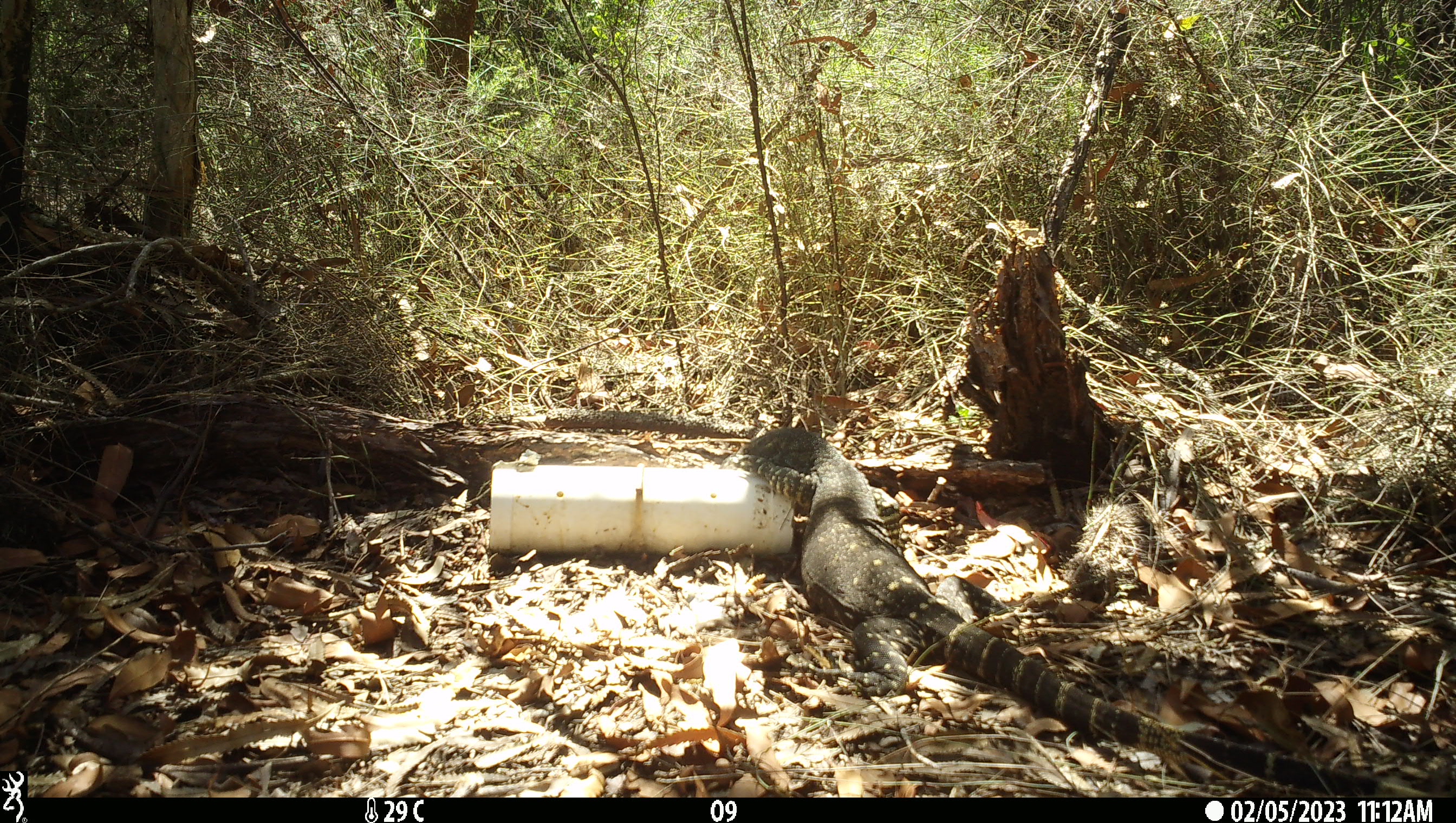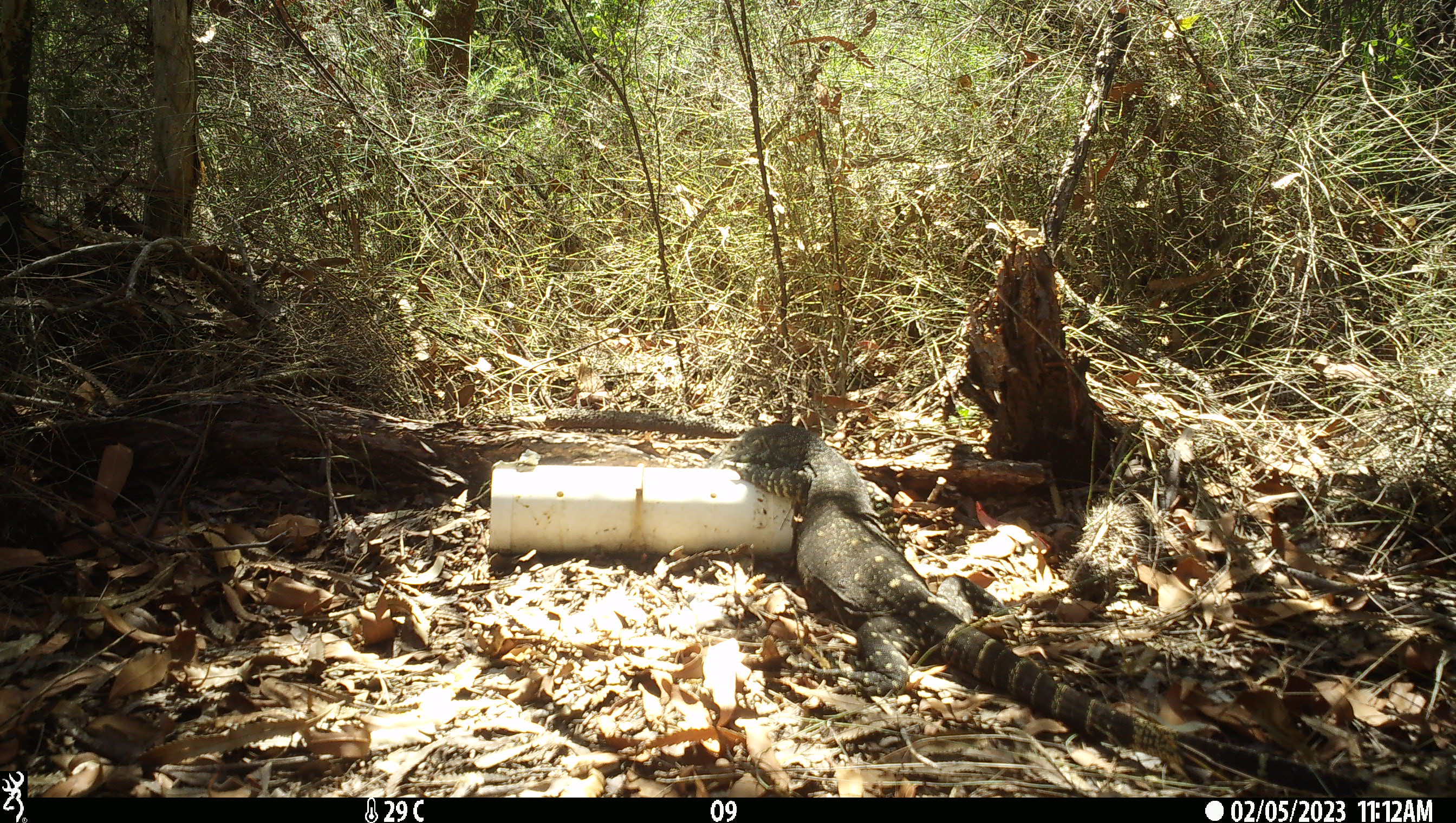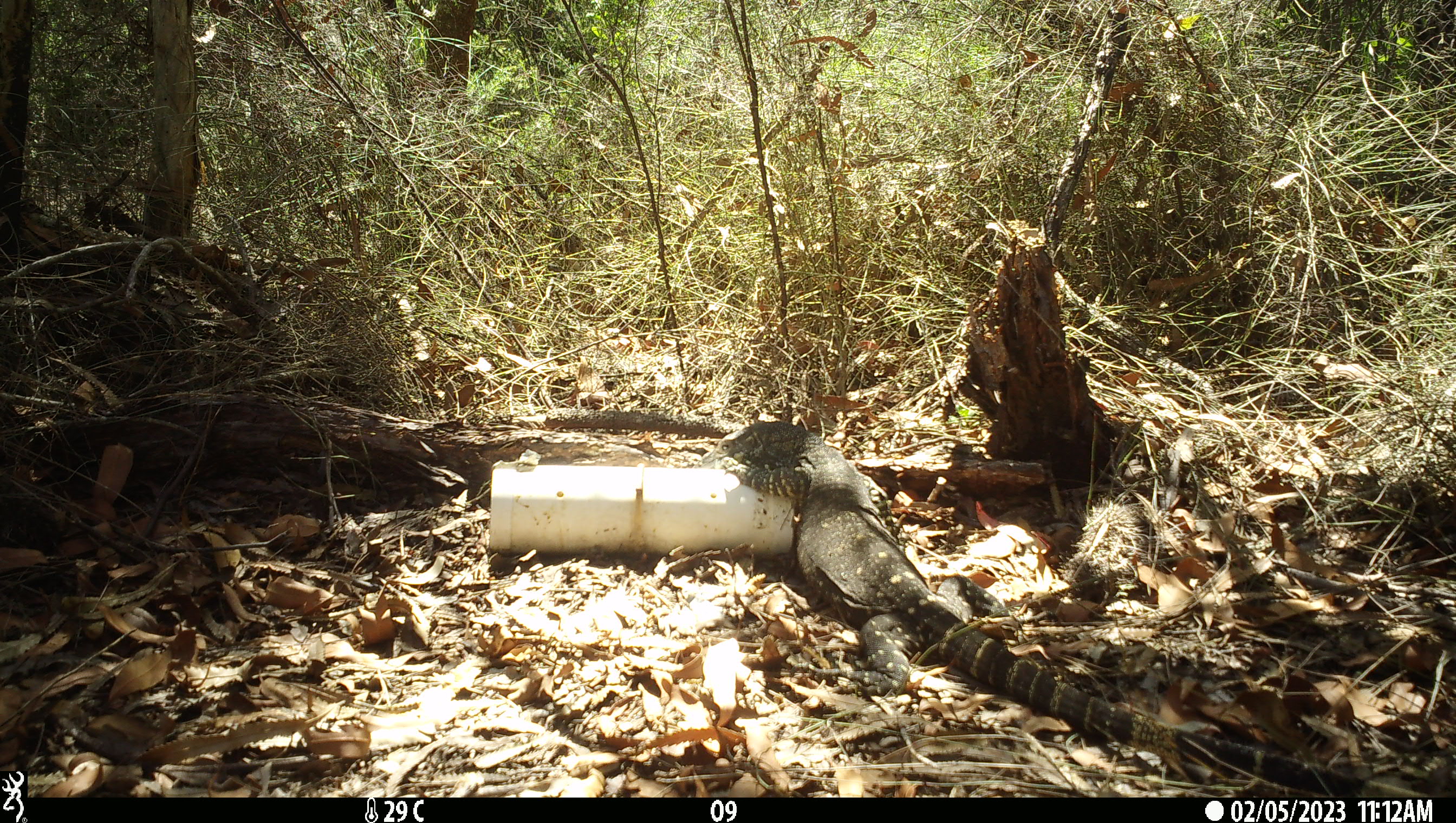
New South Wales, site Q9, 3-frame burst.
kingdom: Animalia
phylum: Chordata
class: Reptilia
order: Squamata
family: Varanidae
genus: Varanus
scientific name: Varanus varius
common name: lace monitor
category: goanna